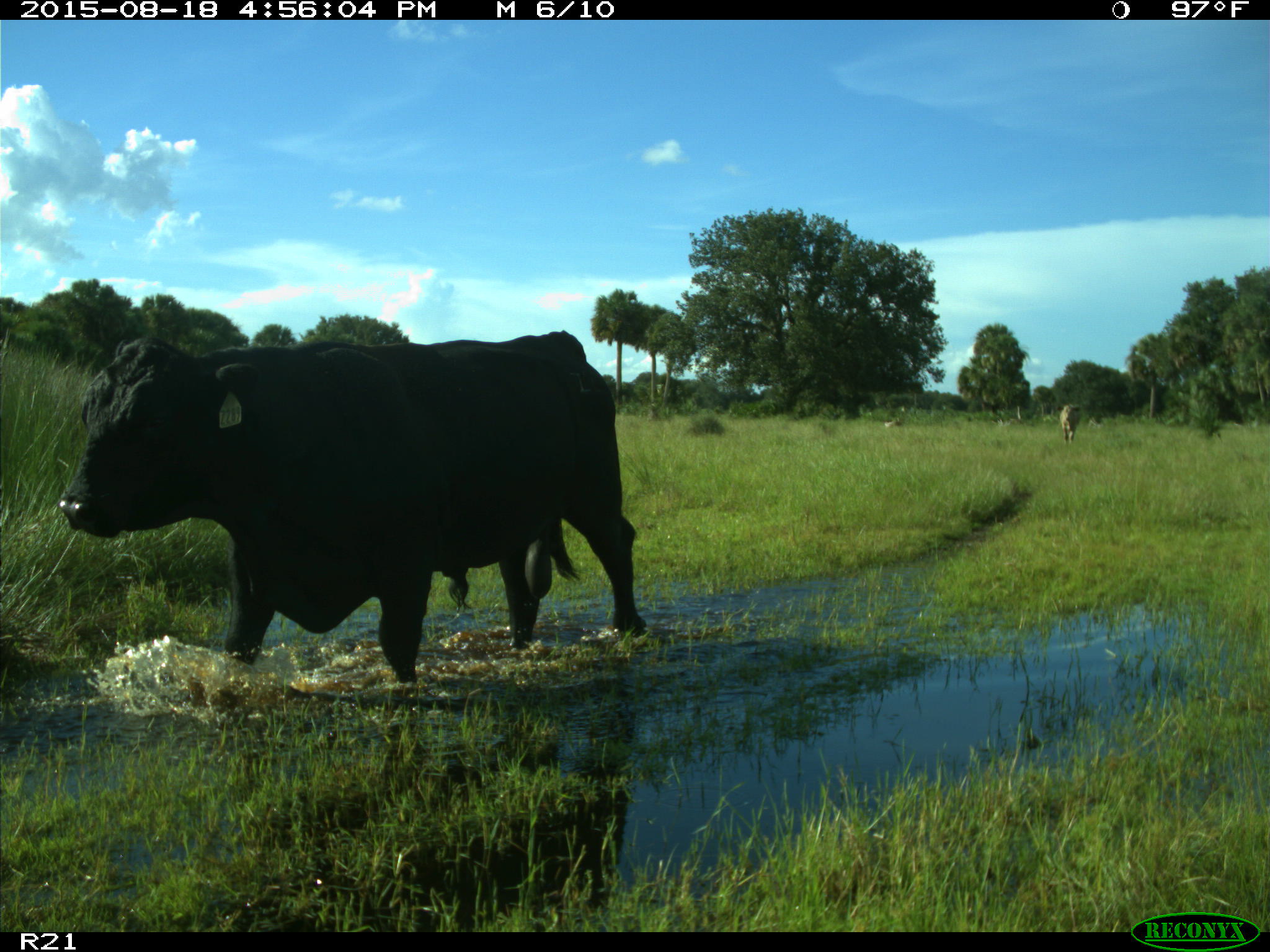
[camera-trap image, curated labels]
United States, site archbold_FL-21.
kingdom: Animalia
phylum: Chordata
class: Mammalia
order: Artiodactyla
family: Bovidae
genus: Bos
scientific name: Bos taurus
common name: domestic cow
Bos taurus (domestic cow).